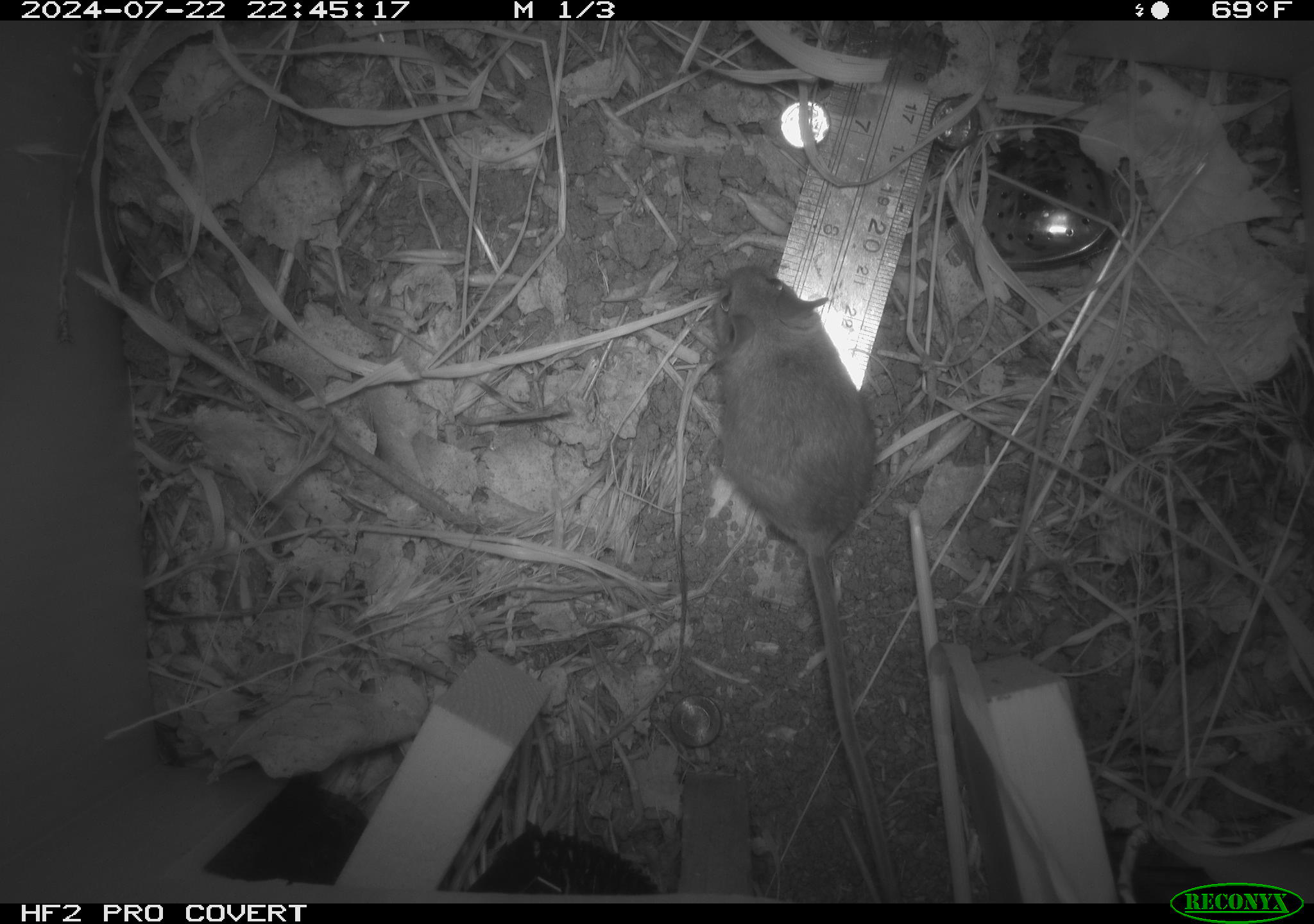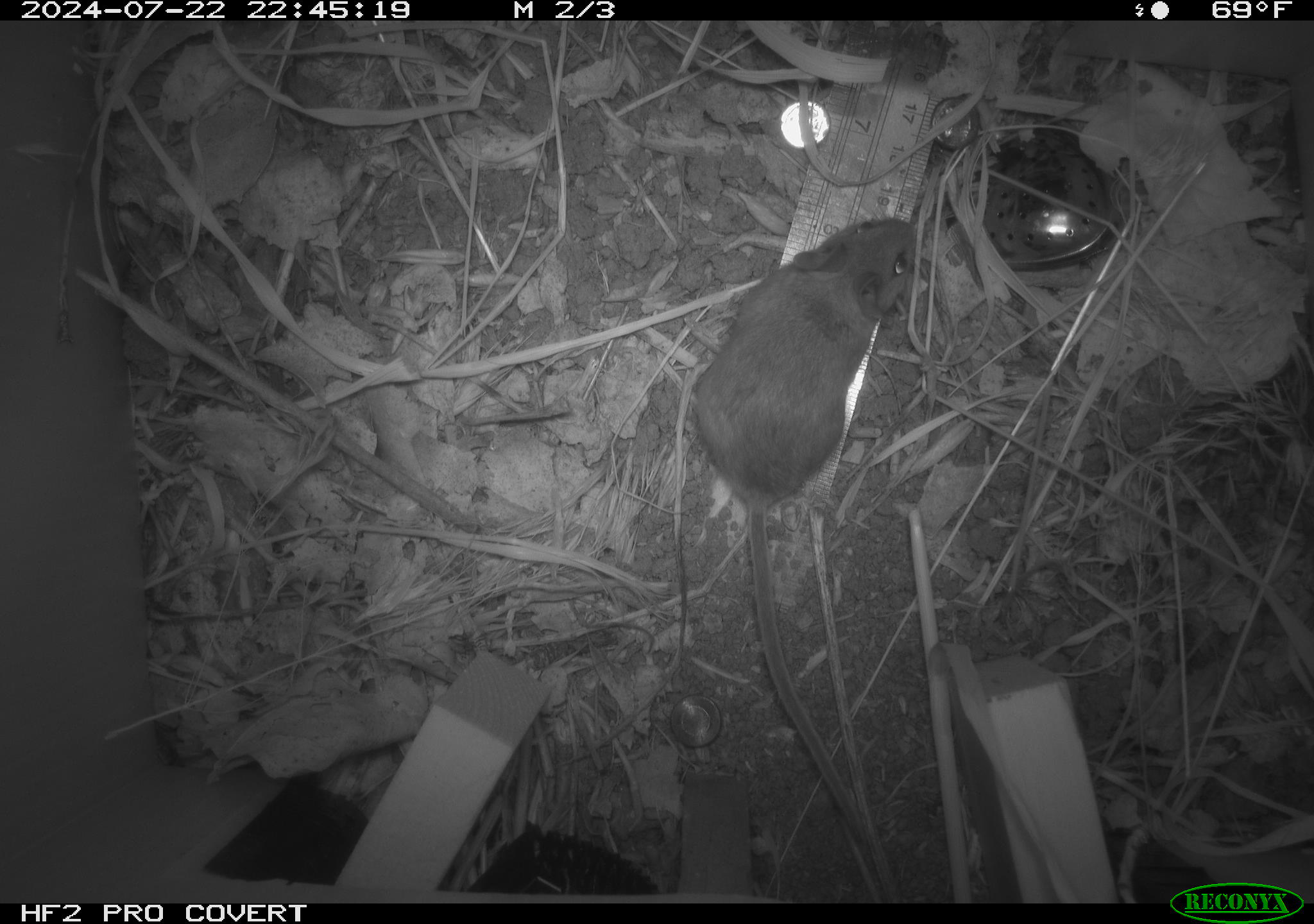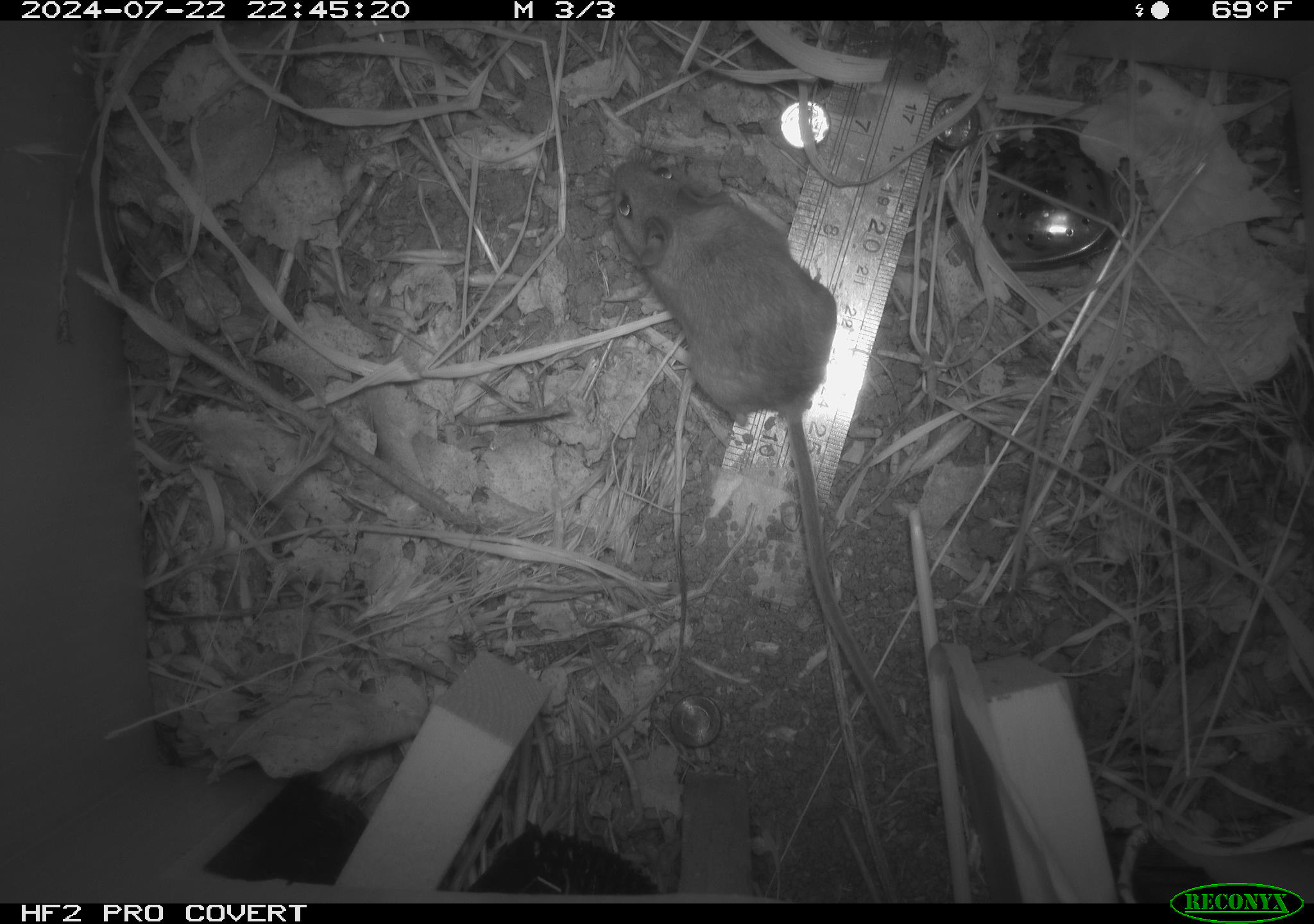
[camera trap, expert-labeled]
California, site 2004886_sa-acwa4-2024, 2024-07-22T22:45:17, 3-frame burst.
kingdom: Animalia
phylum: Chordata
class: Mammalia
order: Rodentia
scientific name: Rodentia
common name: mouse species